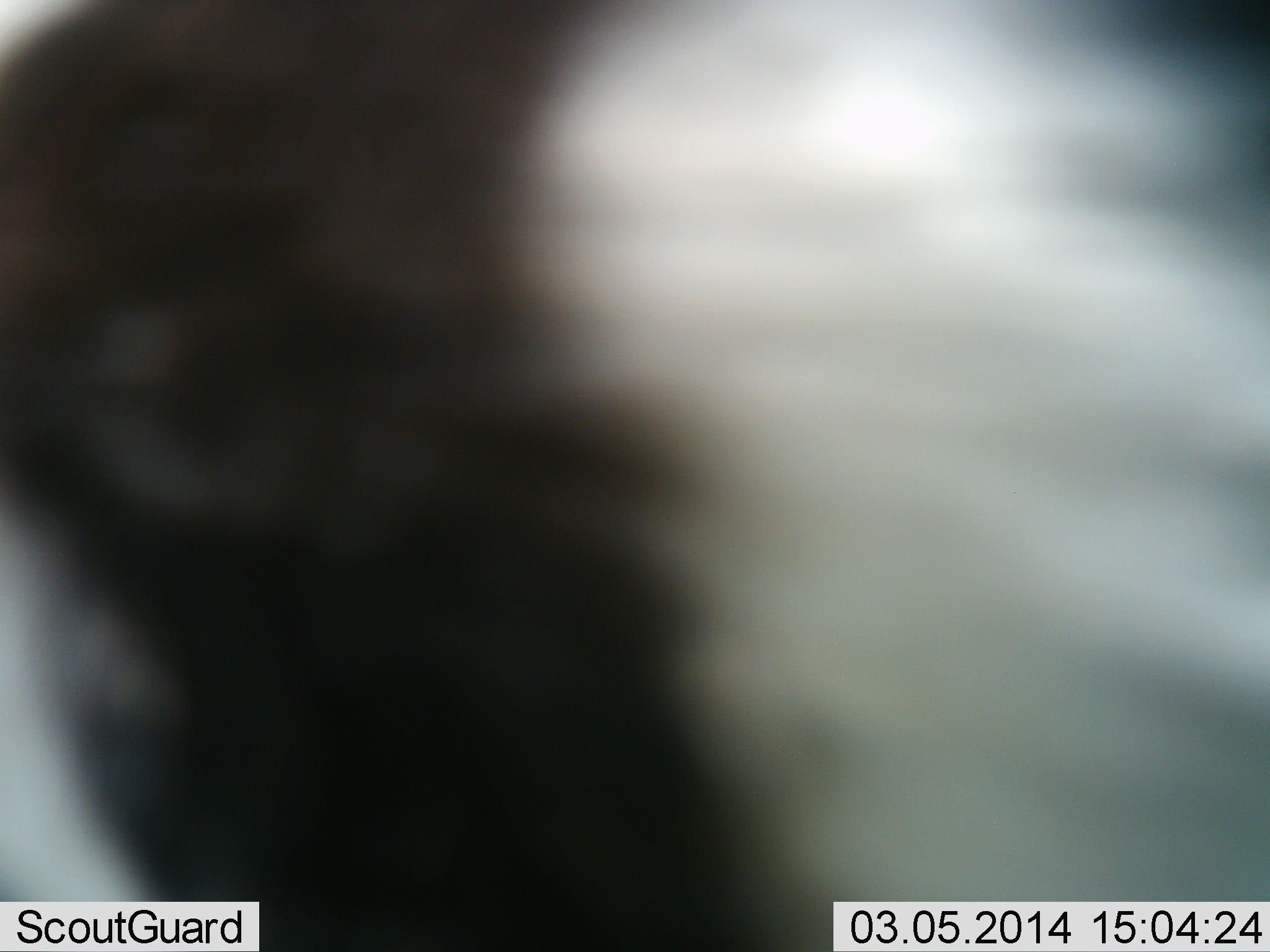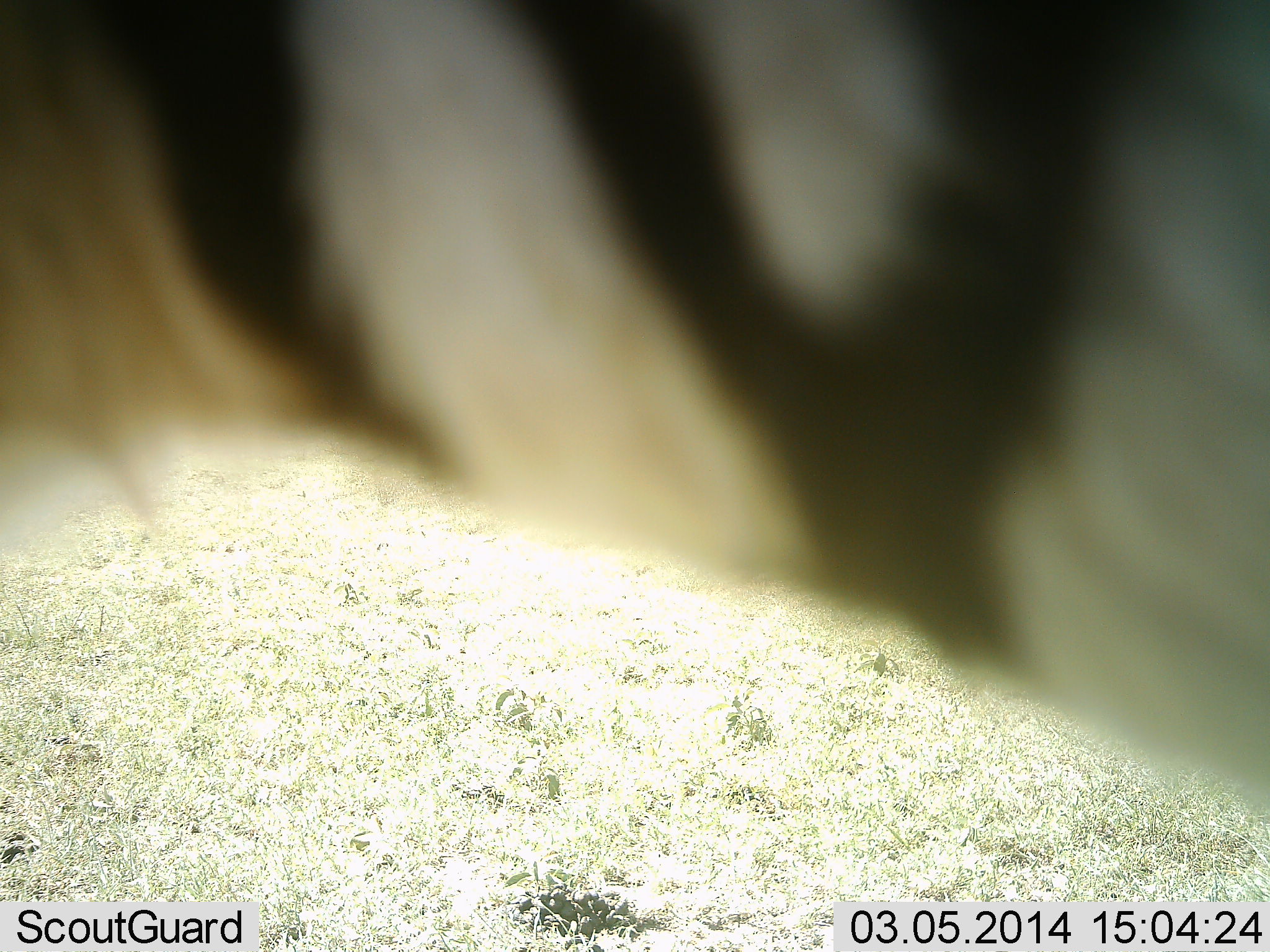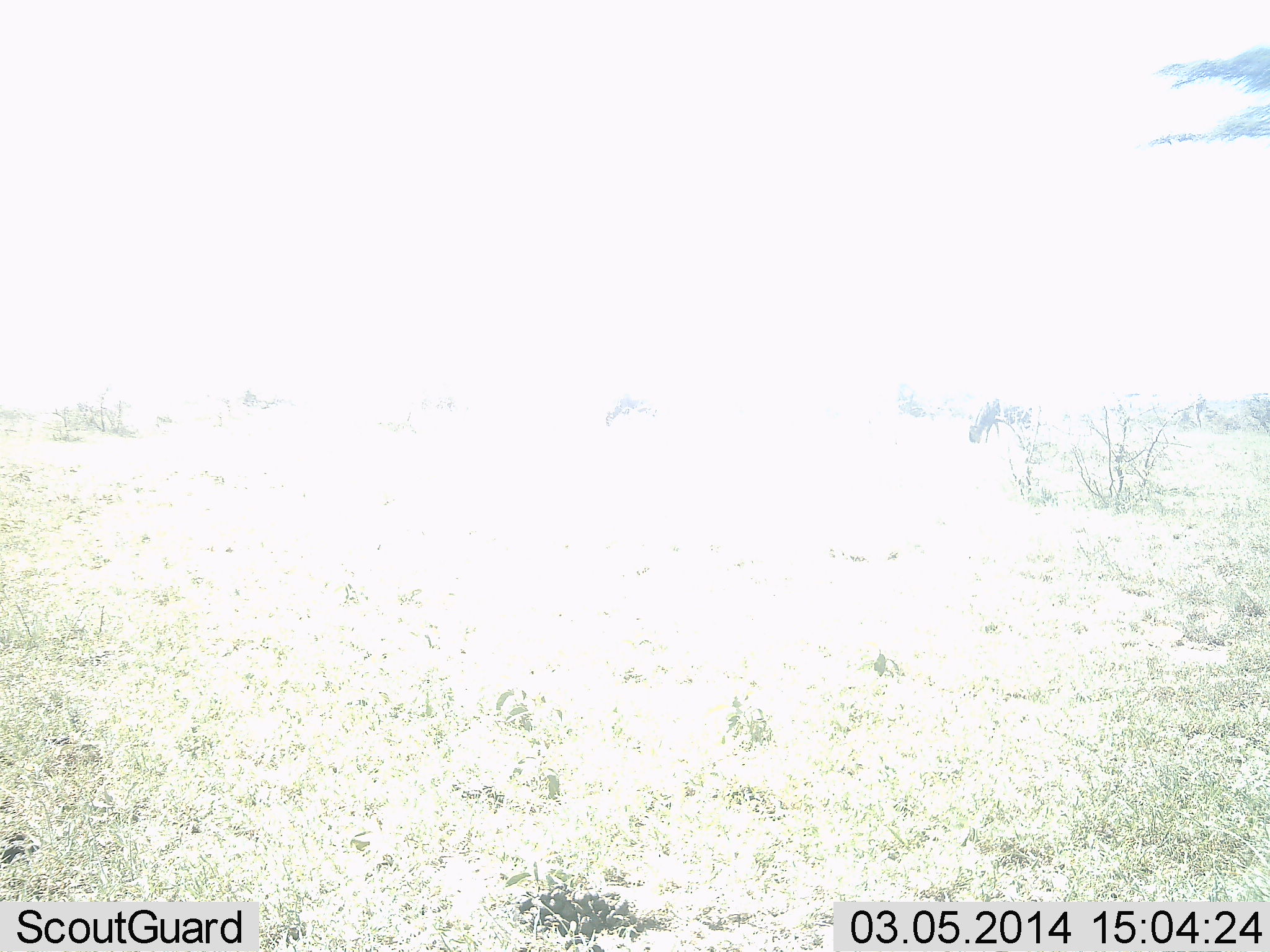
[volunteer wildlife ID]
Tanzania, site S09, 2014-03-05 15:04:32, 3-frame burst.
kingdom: Animalia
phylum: Chordata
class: Mammalia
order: Perissodactyla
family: Equidae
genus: Equus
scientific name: Equus quagga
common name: plains zebra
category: zebra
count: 1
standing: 44%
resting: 0%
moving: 56%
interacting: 3%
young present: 0%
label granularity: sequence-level